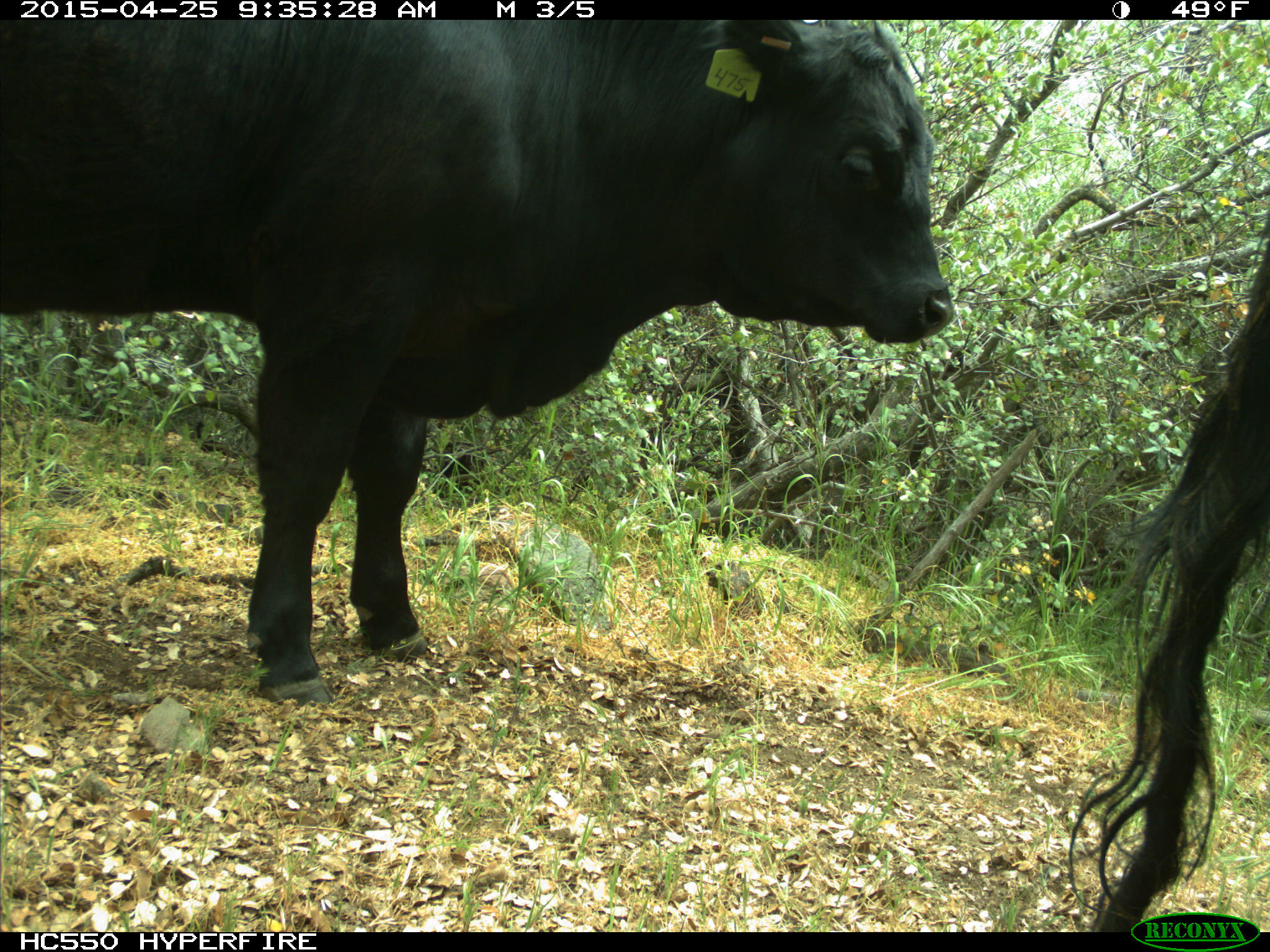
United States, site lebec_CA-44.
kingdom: Animalia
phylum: Chordata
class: Mammalia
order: Artiodactyla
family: Suidae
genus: Sus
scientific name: Sus scrofa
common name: wild boar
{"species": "Sus scrofa (wild boar)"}